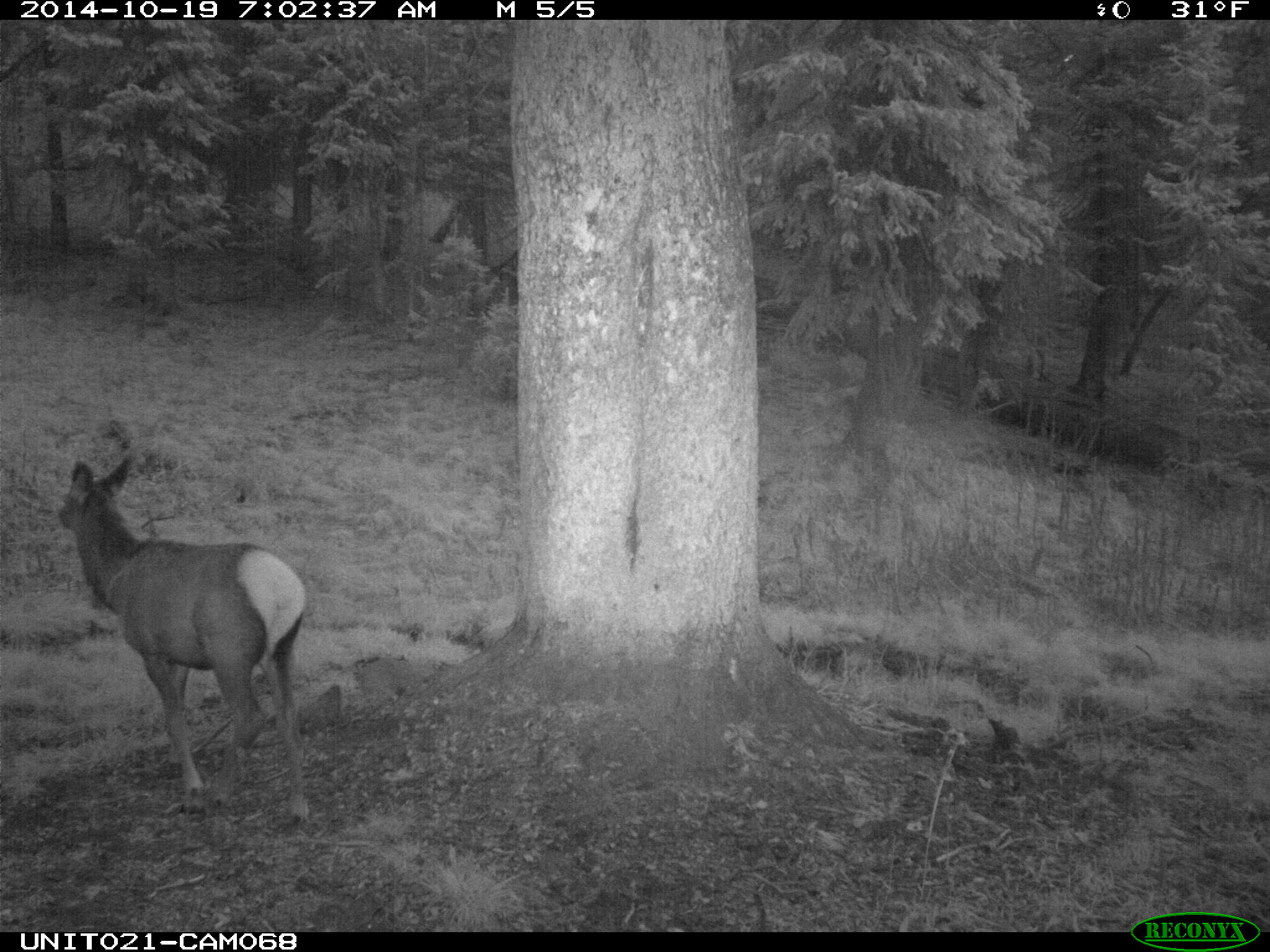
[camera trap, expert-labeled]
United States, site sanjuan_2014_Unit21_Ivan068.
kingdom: Animalia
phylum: Chordata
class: Mammalia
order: Artiodactyla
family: Cervidae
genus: Cervus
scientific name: Cervus elaphus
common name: red deer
Cervus elaphus (red deer).